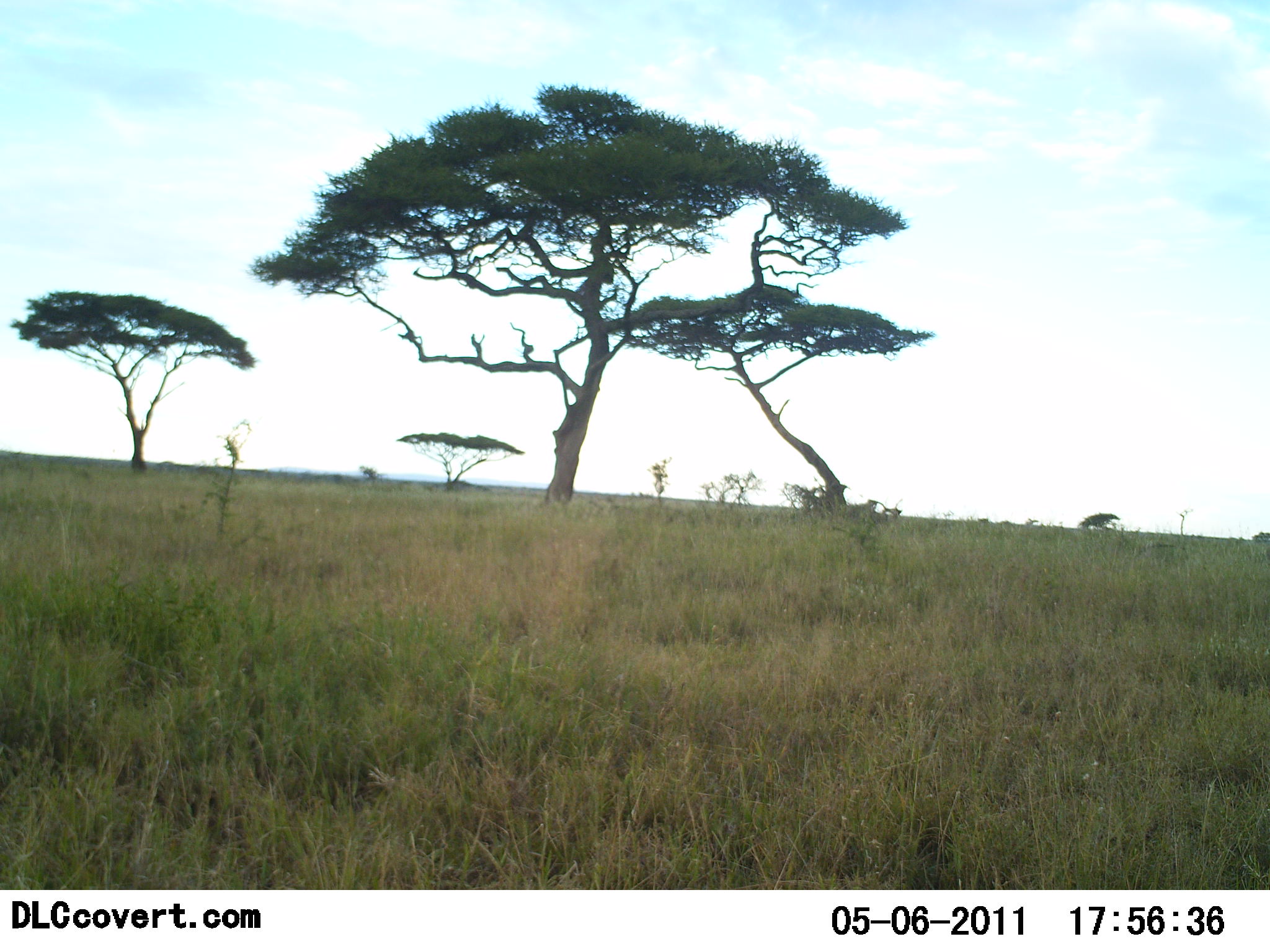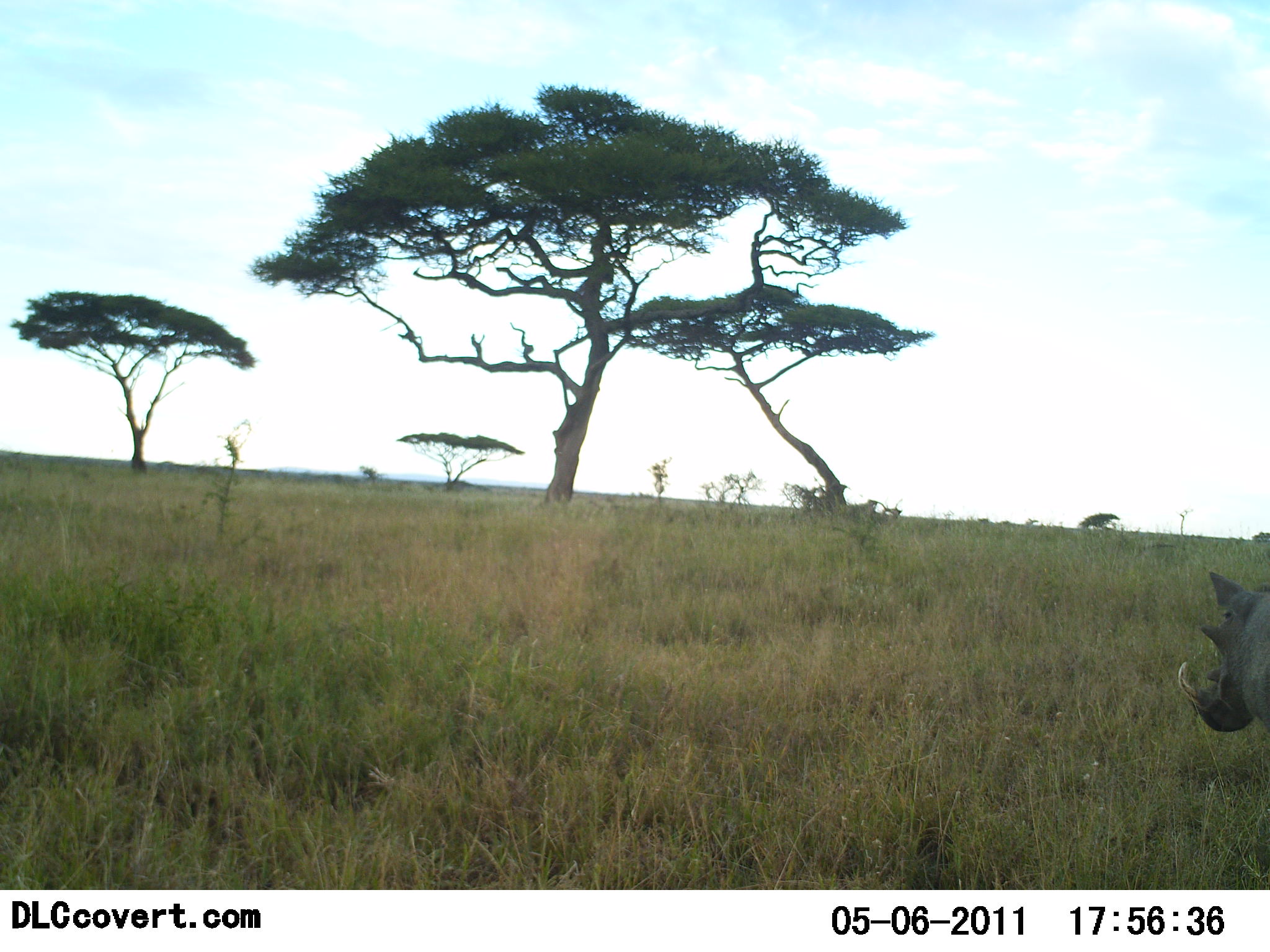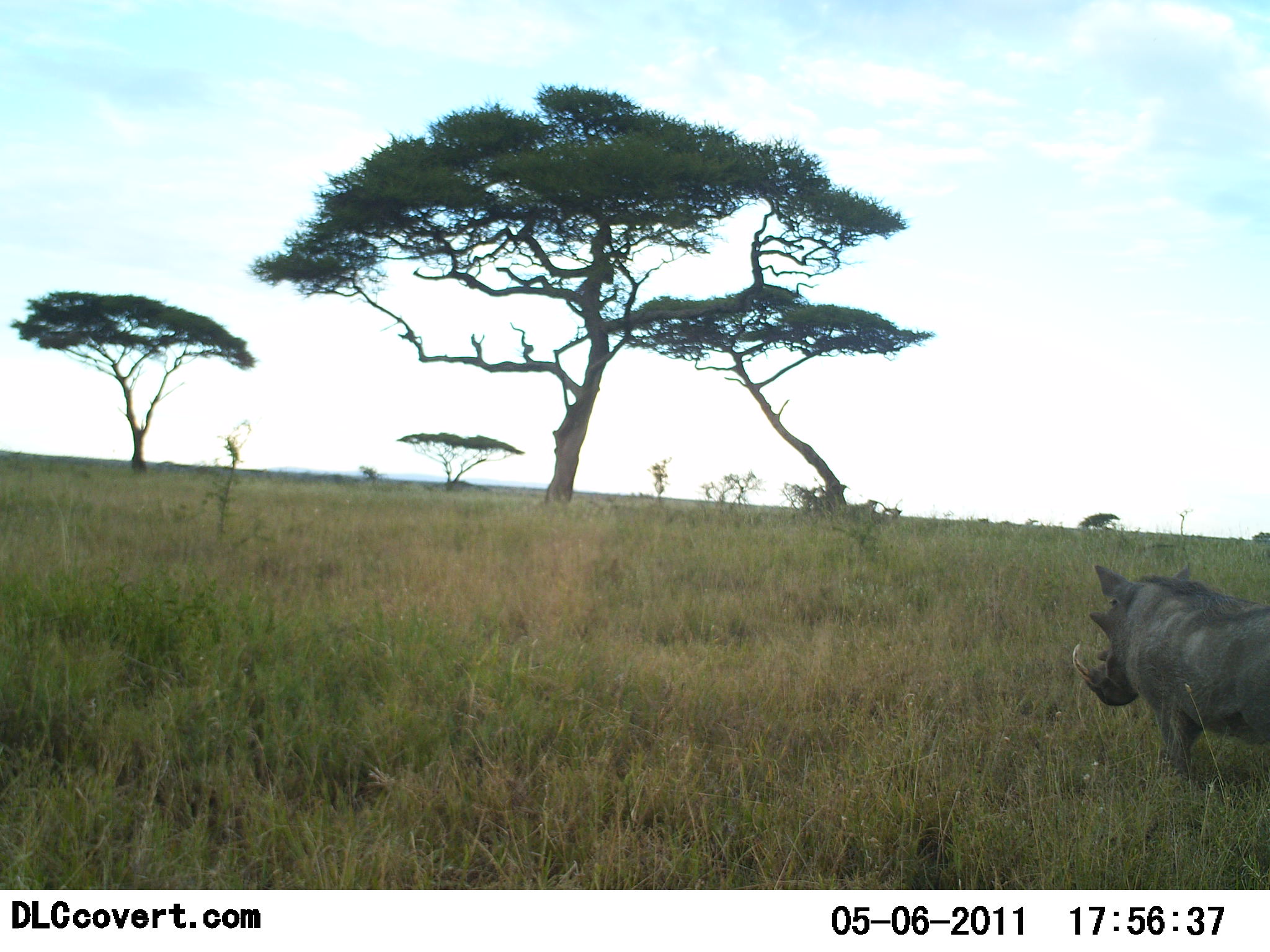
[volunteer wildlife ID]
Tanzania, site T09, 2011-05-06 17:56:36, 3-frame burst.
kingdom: Animalia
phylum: Chordata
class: Mammalia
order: Artiodactyla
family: Suidae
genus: Phacochoerus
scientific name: Phacochoerus africanus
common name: warthog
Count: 1.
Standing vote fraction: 8%.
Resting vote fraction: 0%.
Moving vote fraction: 92%.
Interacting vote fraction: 0%.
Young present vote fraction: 0%.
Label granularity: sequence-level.